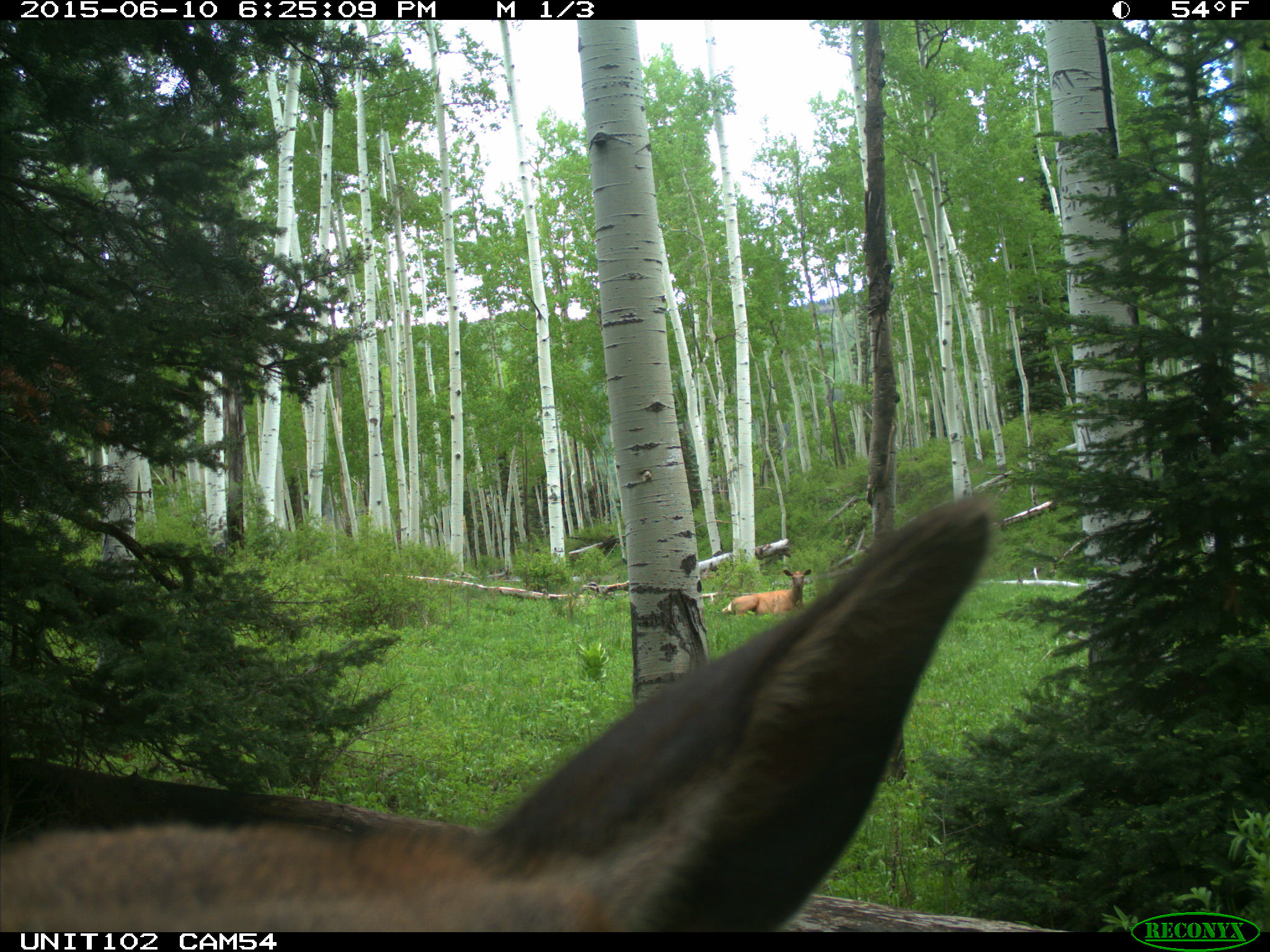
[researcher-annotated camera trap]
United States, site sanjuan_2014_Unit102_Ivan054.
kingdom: Animalia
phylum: Chordata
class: Mammalia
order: Artiodactyla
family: Cervidae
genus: Cervus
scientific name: Cervus elaphus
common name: red deer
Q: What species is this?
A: Cervus elaphus (red deer).